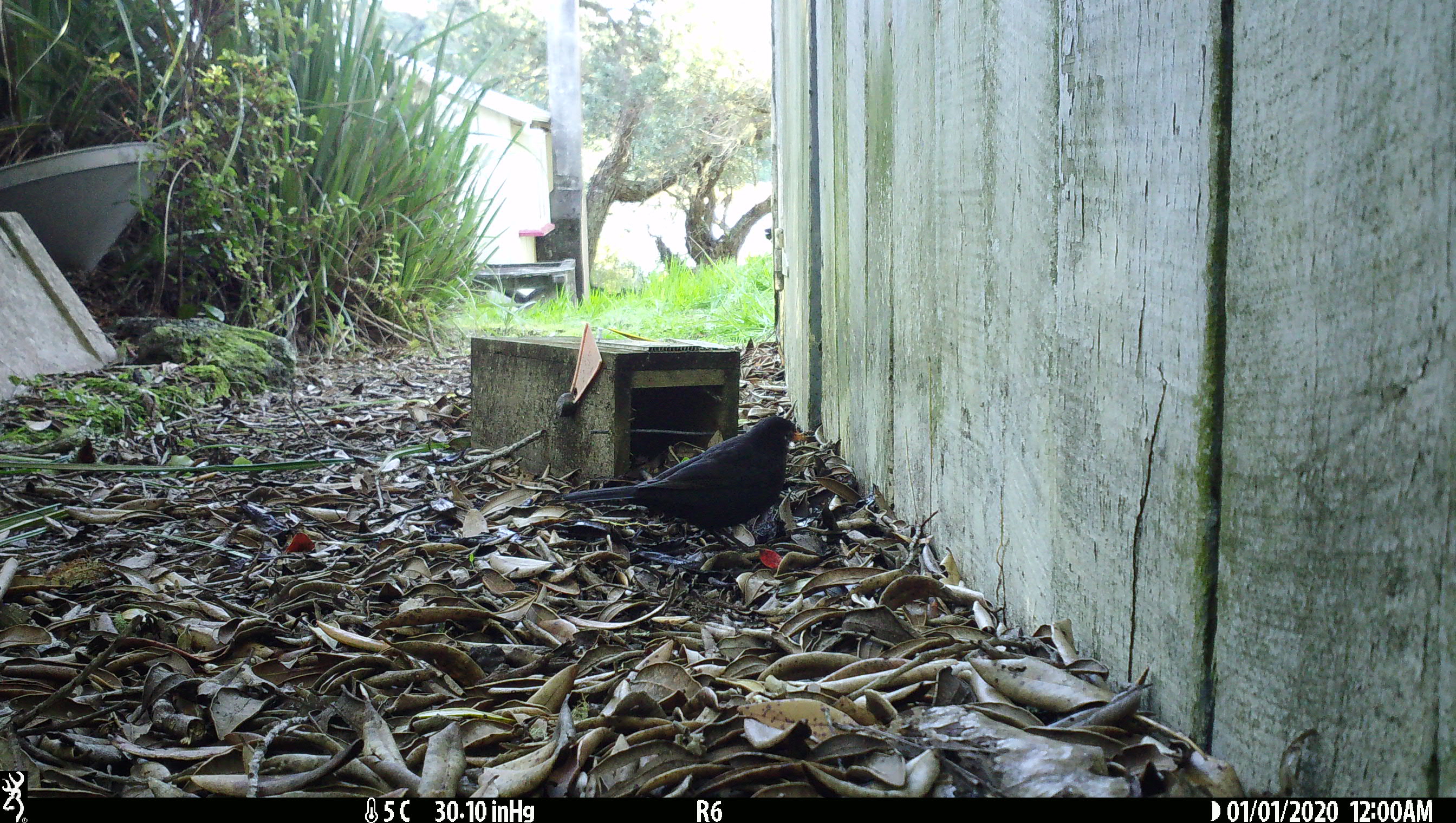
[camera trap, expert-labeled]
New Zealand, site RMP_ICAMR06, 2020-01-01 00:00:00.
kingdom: Animalia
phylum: Chordata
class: Aves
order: Passeriformes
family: Turdidae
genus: Turdus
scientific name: Turdus merula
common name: eurasian blackbird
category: blackbird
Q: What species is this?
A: Blackbird (eurasian blackbird) (Turdus merula).